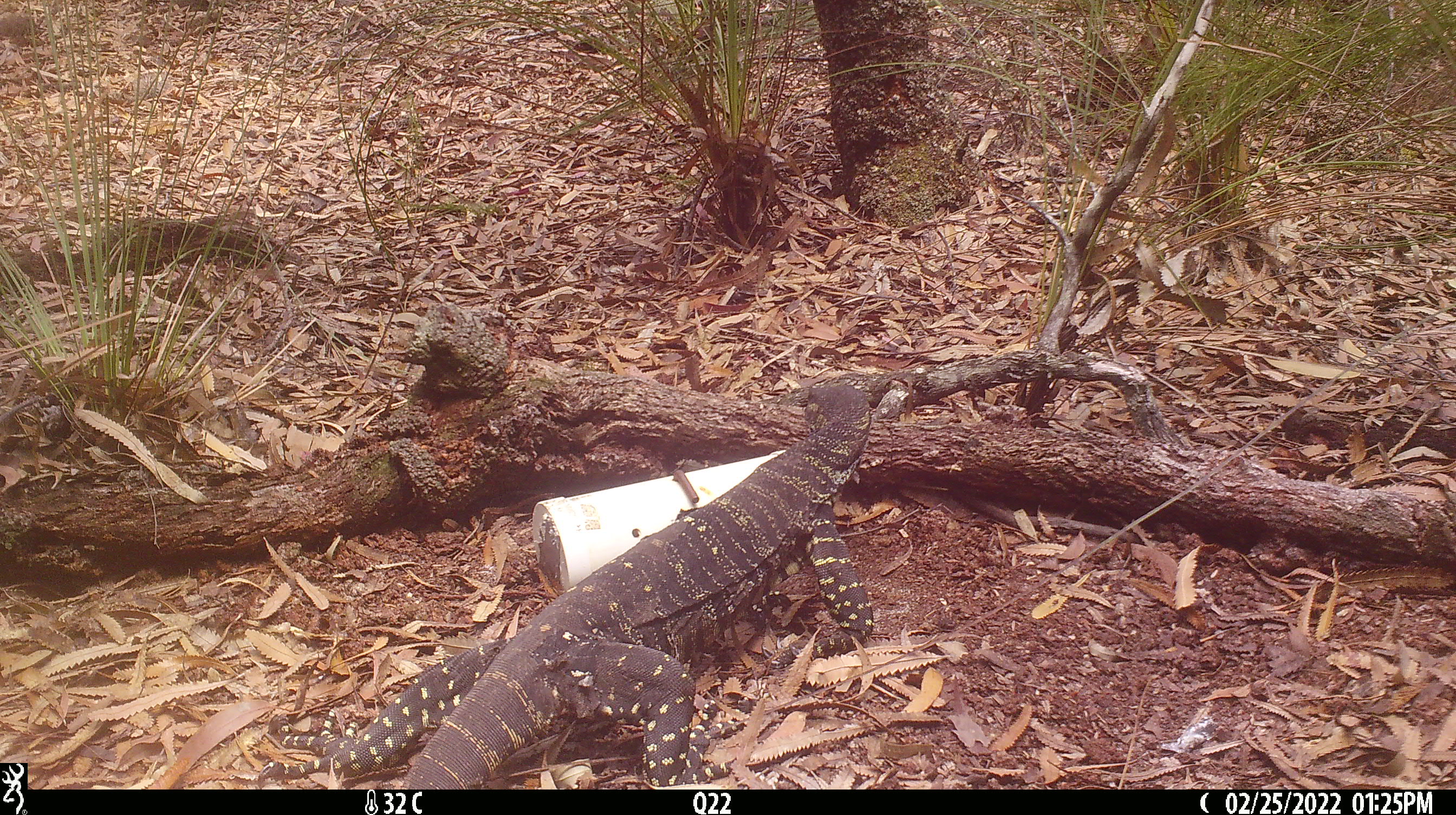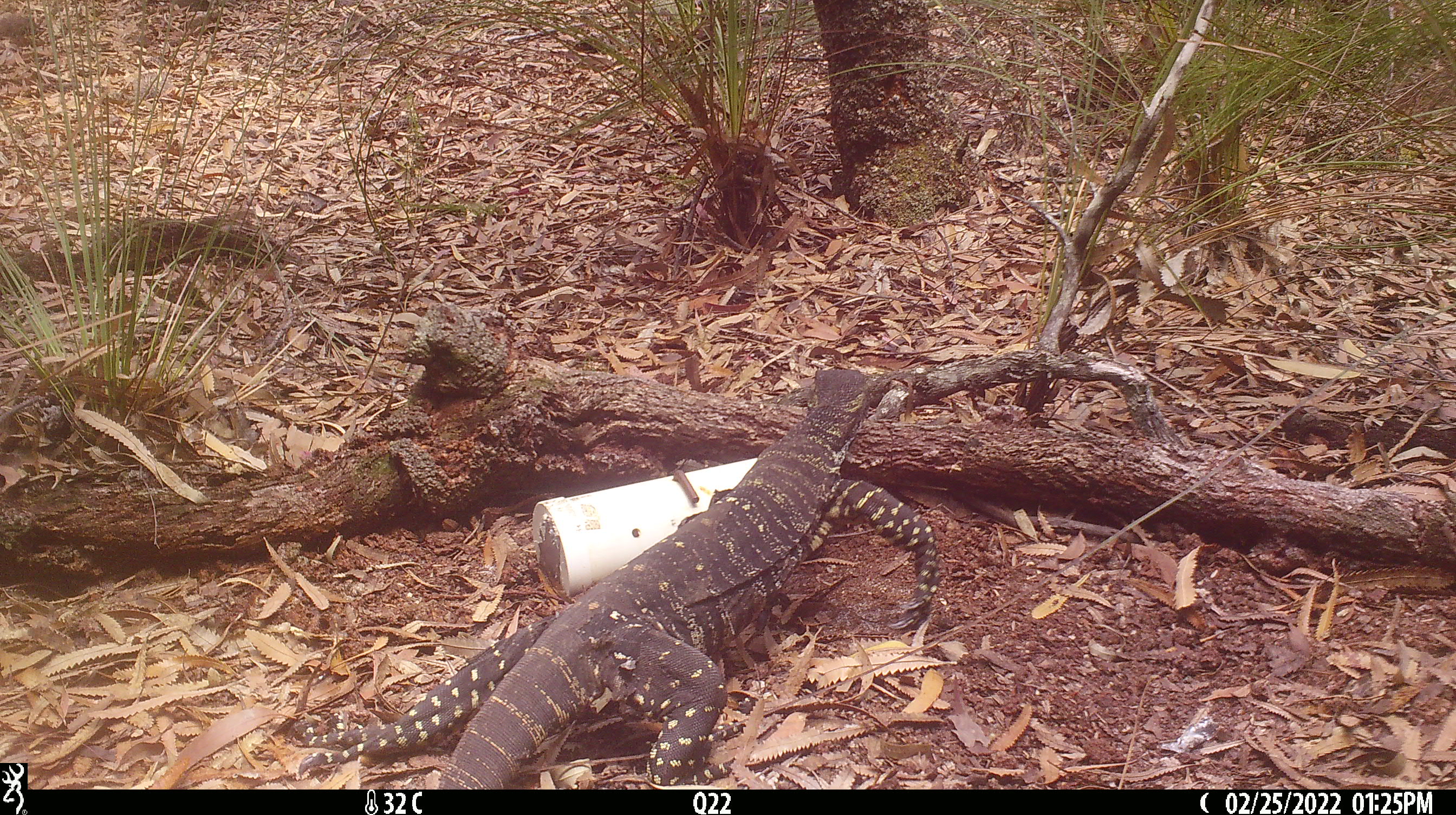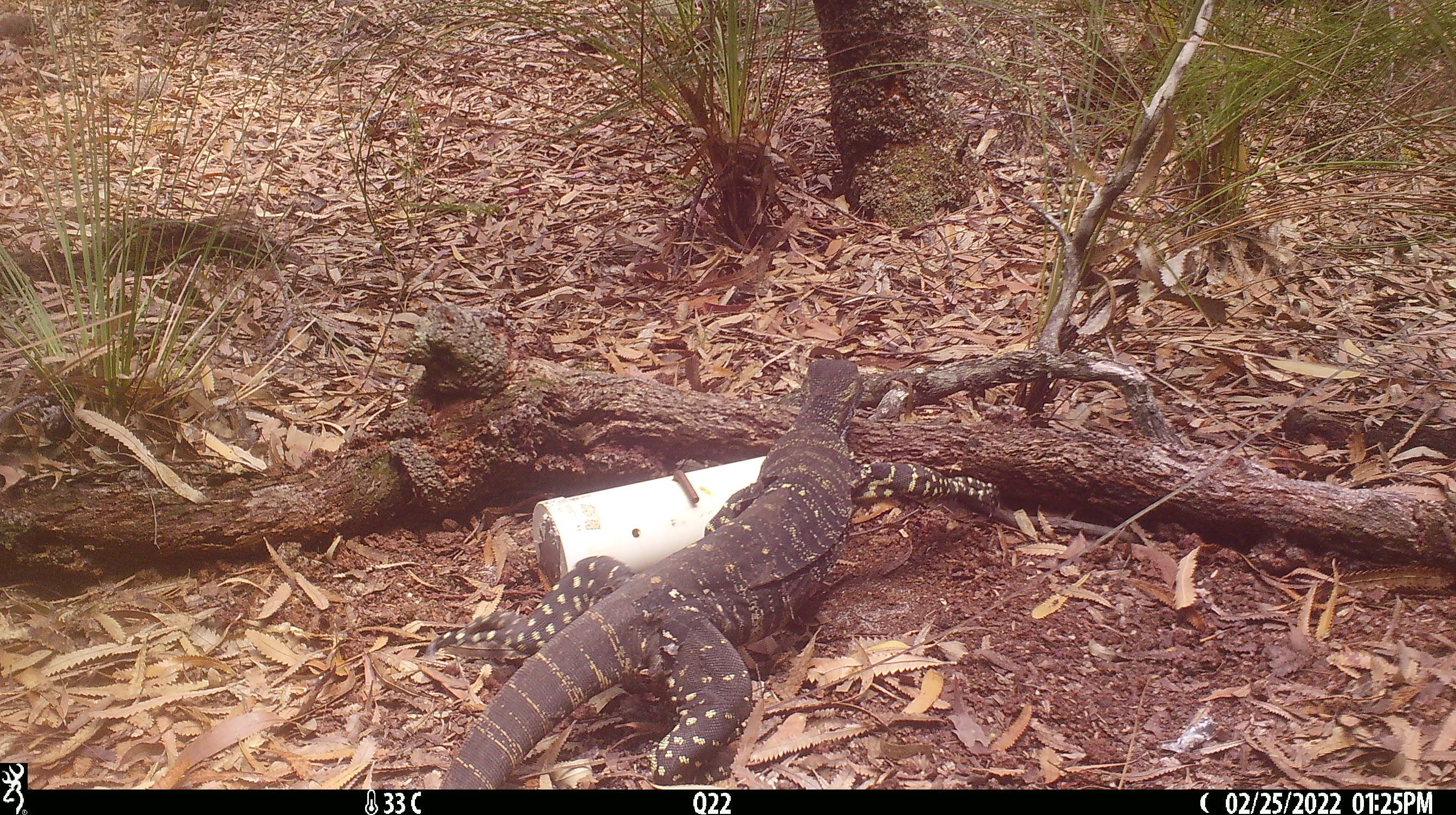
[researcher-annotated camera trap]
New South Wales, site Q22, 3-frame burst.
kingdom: Animalia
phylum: Chordata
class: Reptilia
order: Squamata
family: Varanidae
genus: Varanus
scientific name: Varanus varius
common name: lace monitor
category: goanna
Goanna (lace monitor) (Varanus varius).